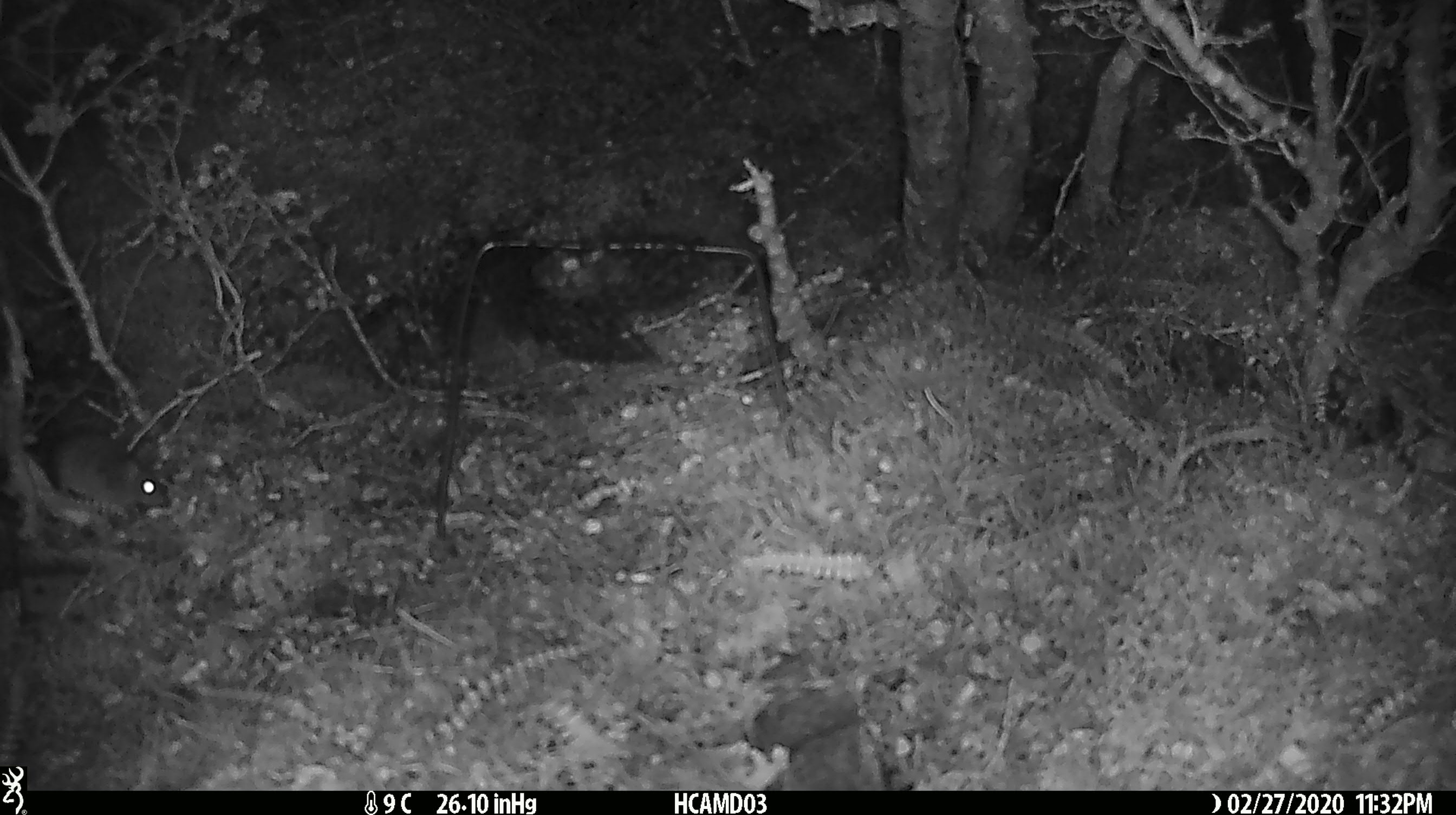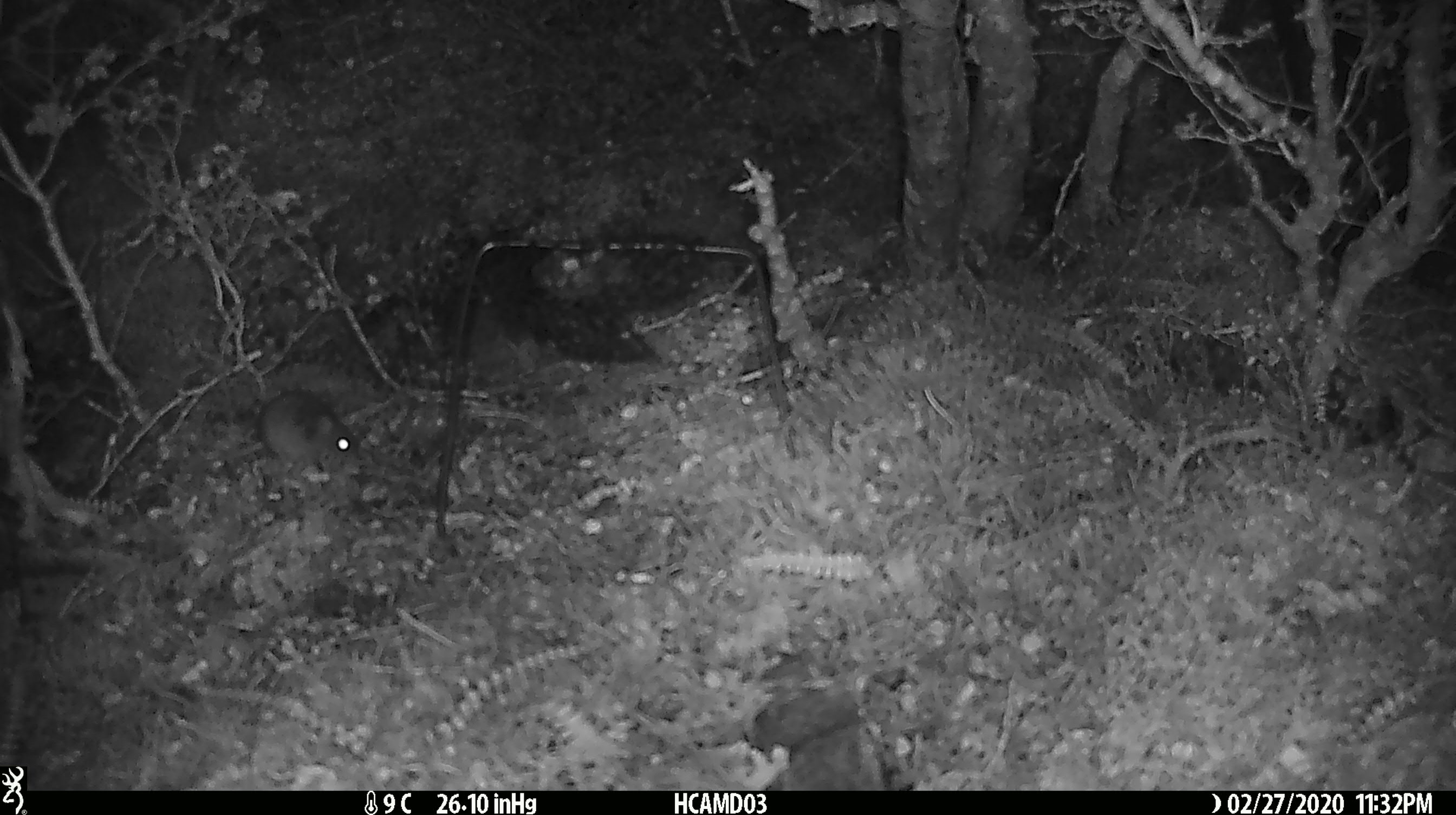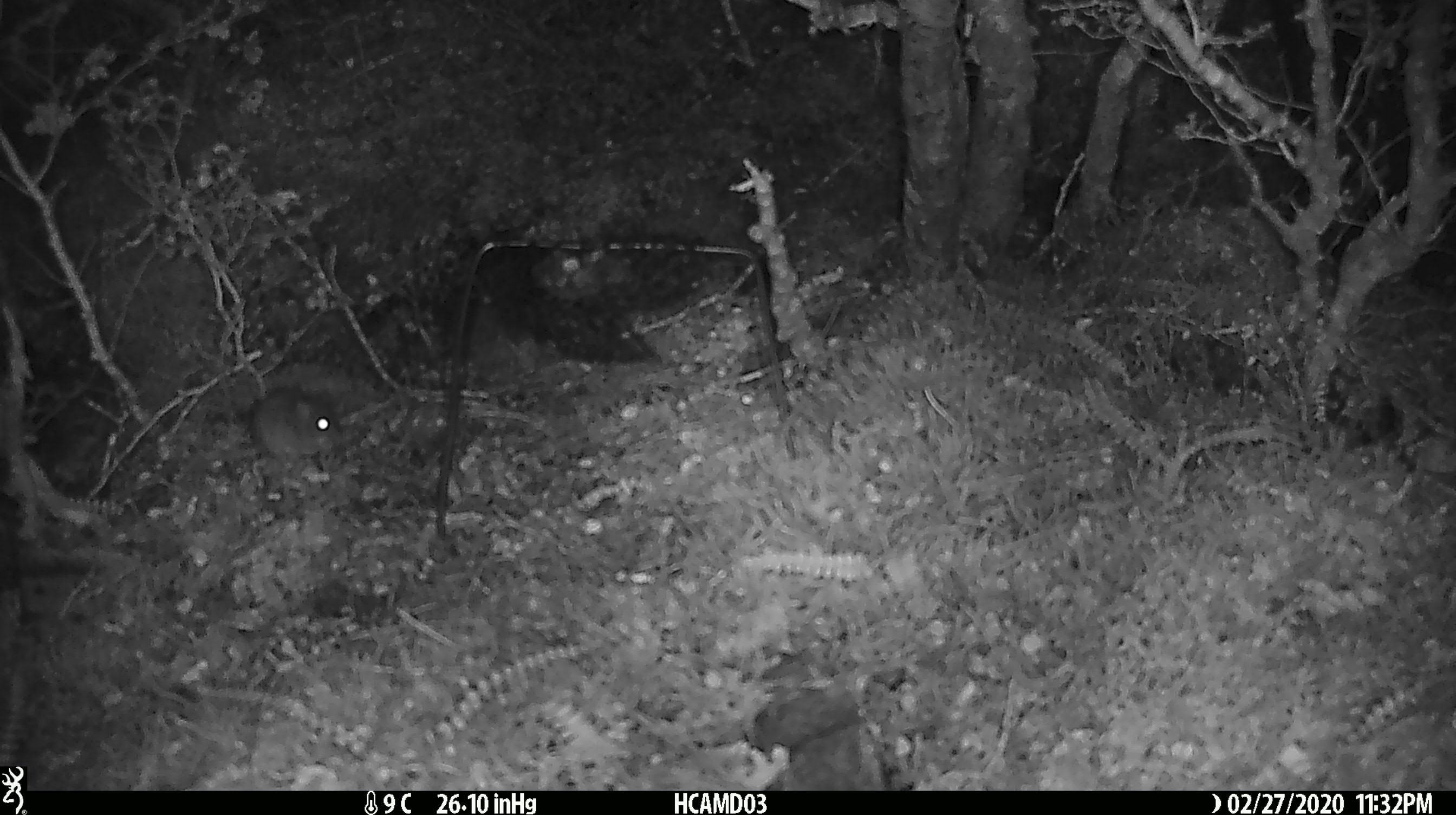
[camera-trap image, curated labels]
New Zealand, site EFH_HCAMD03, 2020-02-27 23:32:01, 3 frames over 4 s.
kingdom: Animalia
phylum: Chordata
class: Mammalia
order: Rodentia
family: Muridae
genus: Mus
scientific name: Mus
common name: mouse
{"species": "mouse (Mus)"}